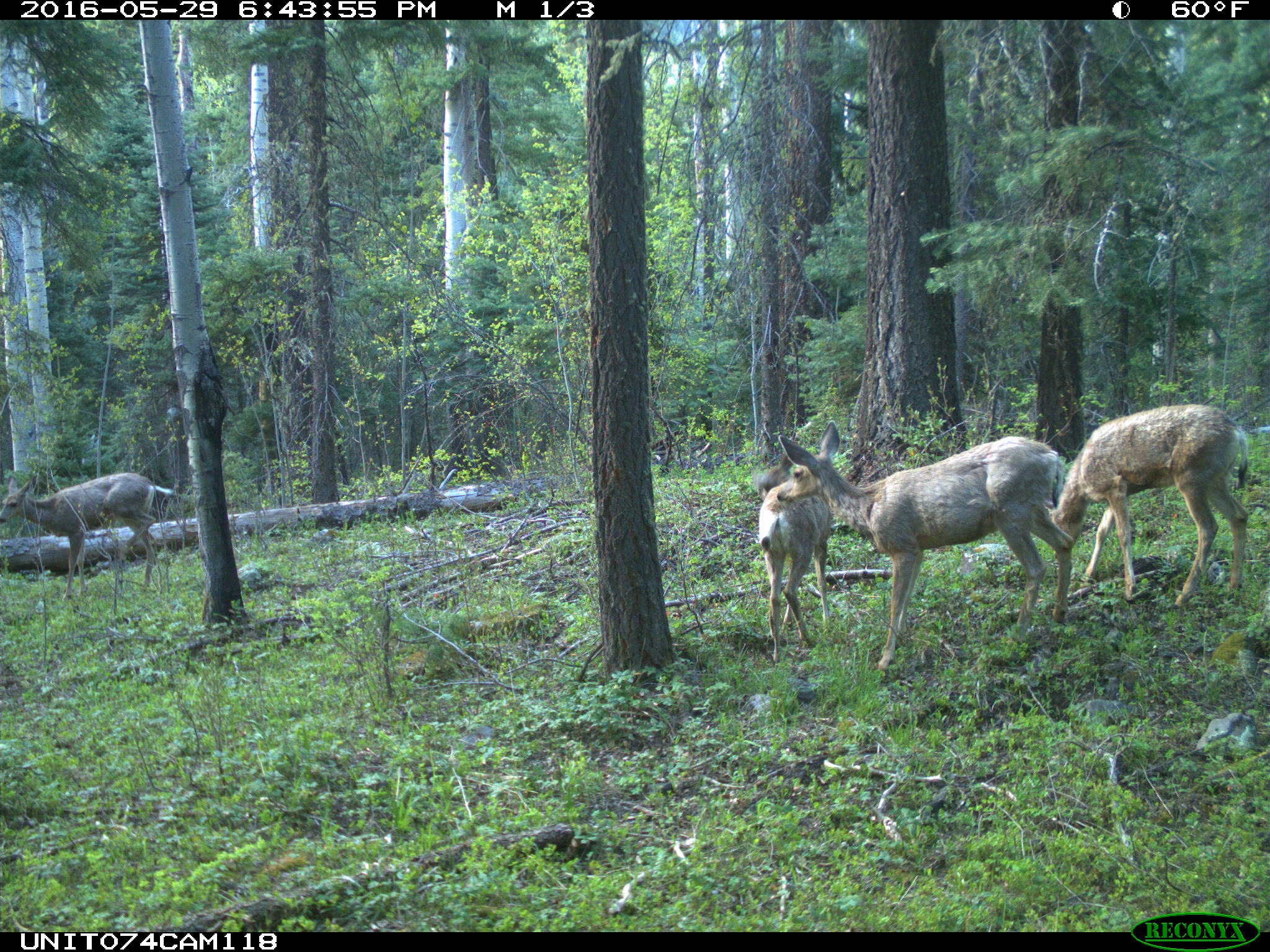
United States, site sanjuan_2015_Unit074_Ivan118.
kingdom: Animalia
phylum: Chordata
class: Mammalia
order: Artiodactyla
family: Cervidae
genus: Odocoileus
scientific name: Odocoileus hemionus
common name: mule deer